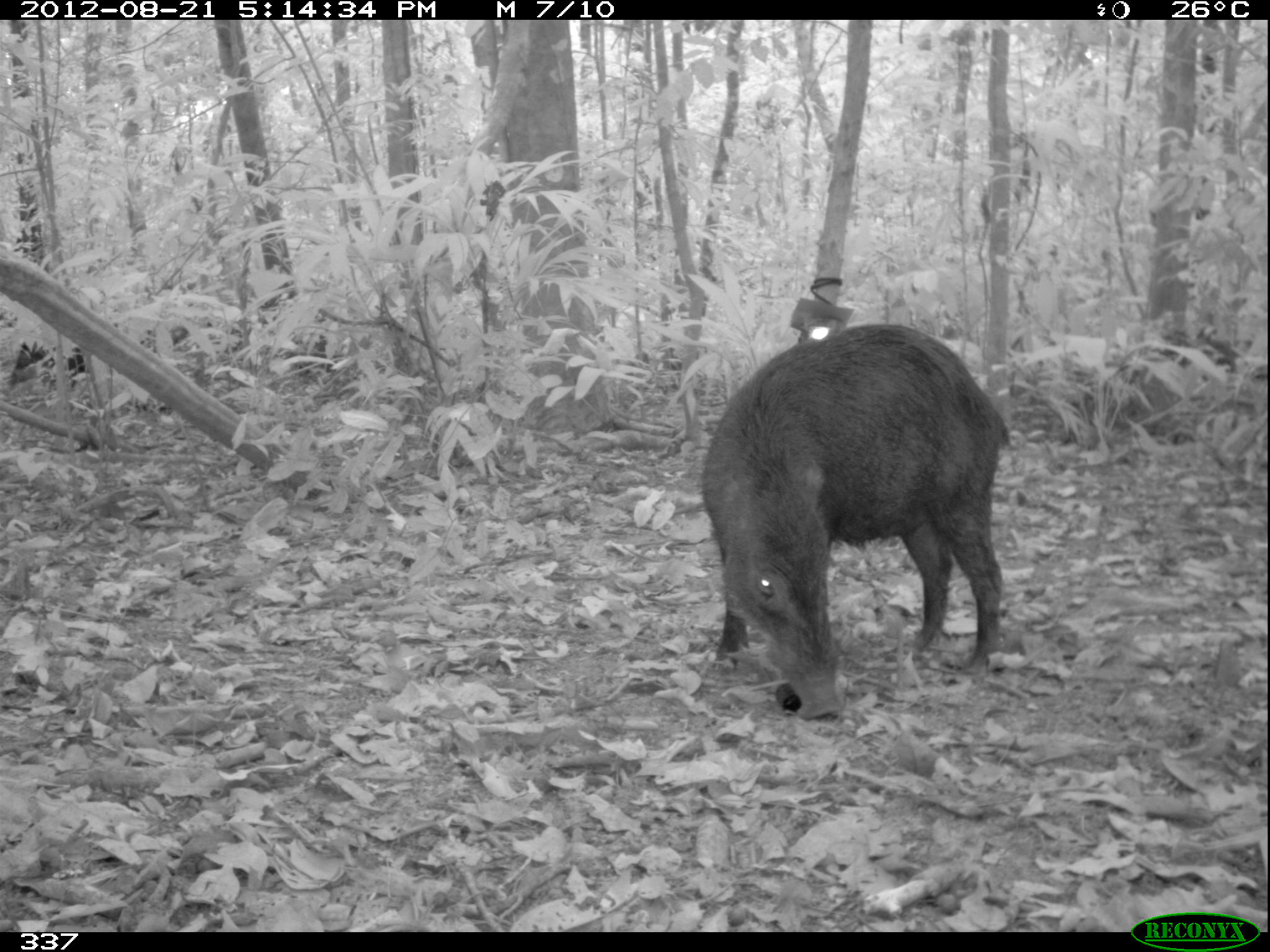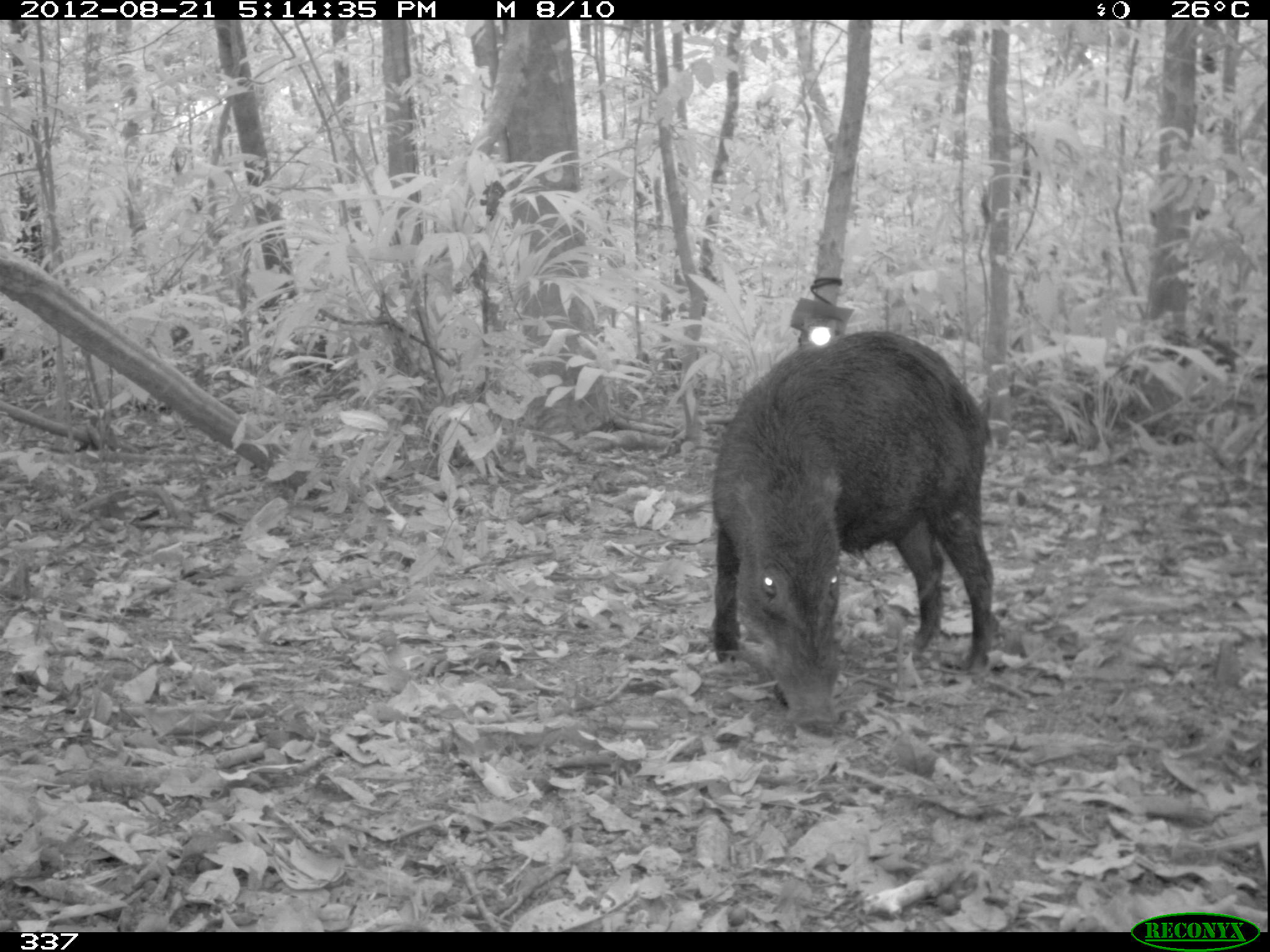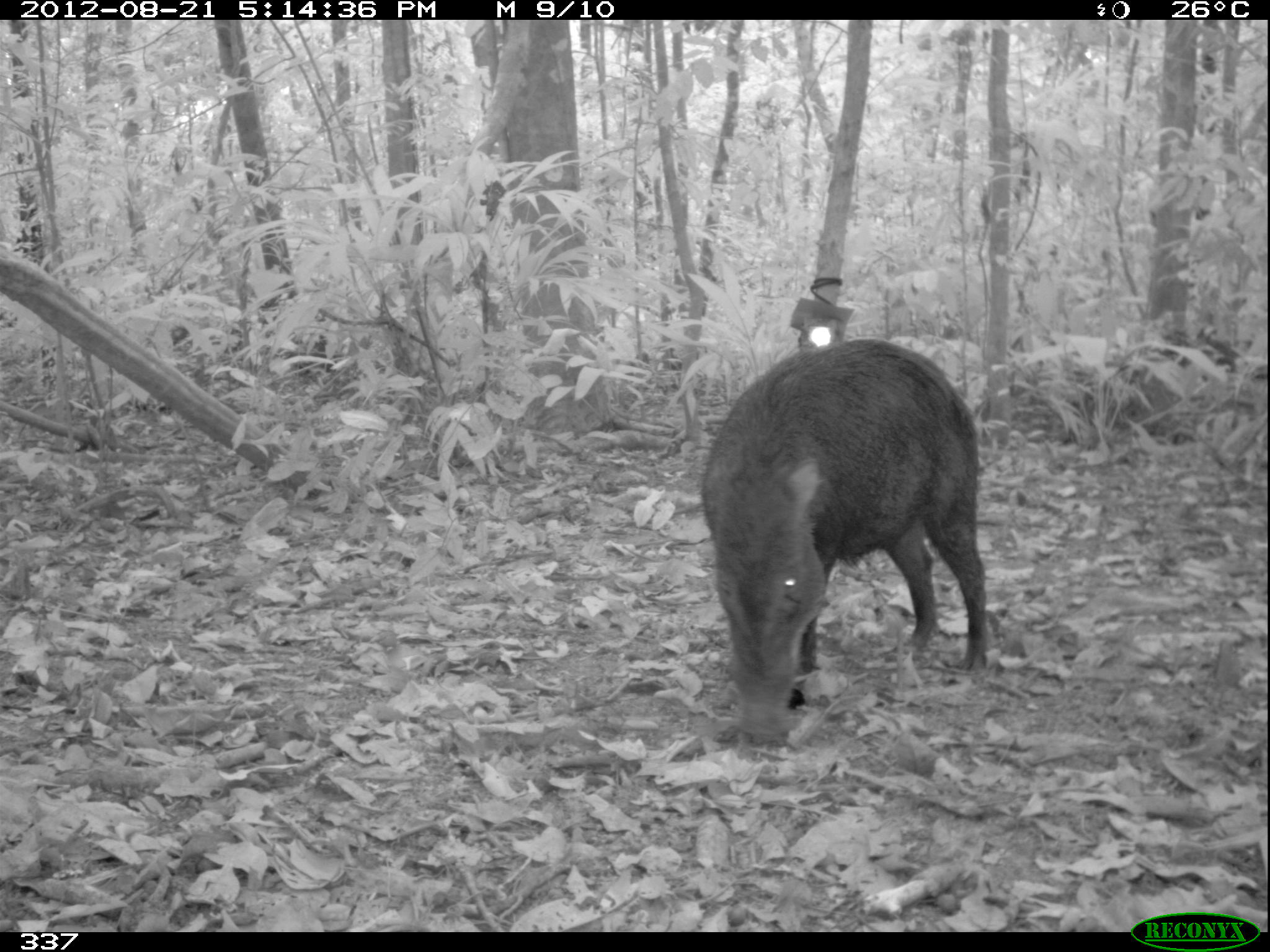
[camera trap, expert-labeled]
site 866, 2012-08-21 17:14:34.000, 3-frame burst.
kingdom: Animalia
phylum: Chordata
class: Mammalia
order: Artiodactyla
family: Tayassuidae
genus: Tayassu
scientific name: Tayassu pecari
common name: white-lipped peccary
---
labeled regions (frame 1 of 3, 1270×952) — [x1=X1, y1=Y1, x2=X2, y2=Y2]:
tayassu pecari: [x1=695, y1=322, x2=1010, y2=721]; [x1=6, y1=336, x2=86, y2=392]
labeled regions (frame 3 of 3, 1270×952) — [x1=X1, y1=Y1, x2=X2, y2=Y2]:
tayassu pecari: [x1=697, y1=338, x2=988, y2=738]